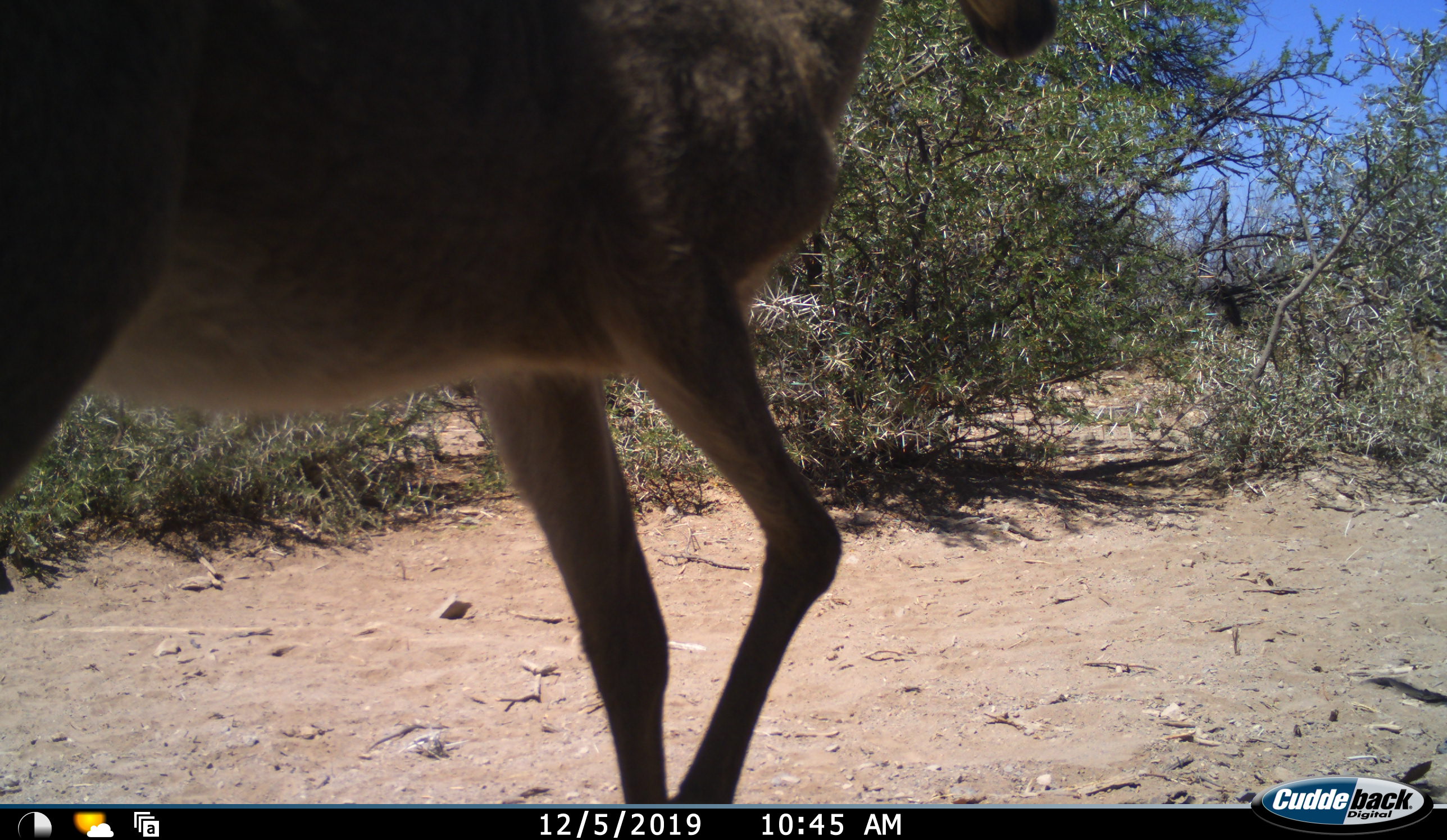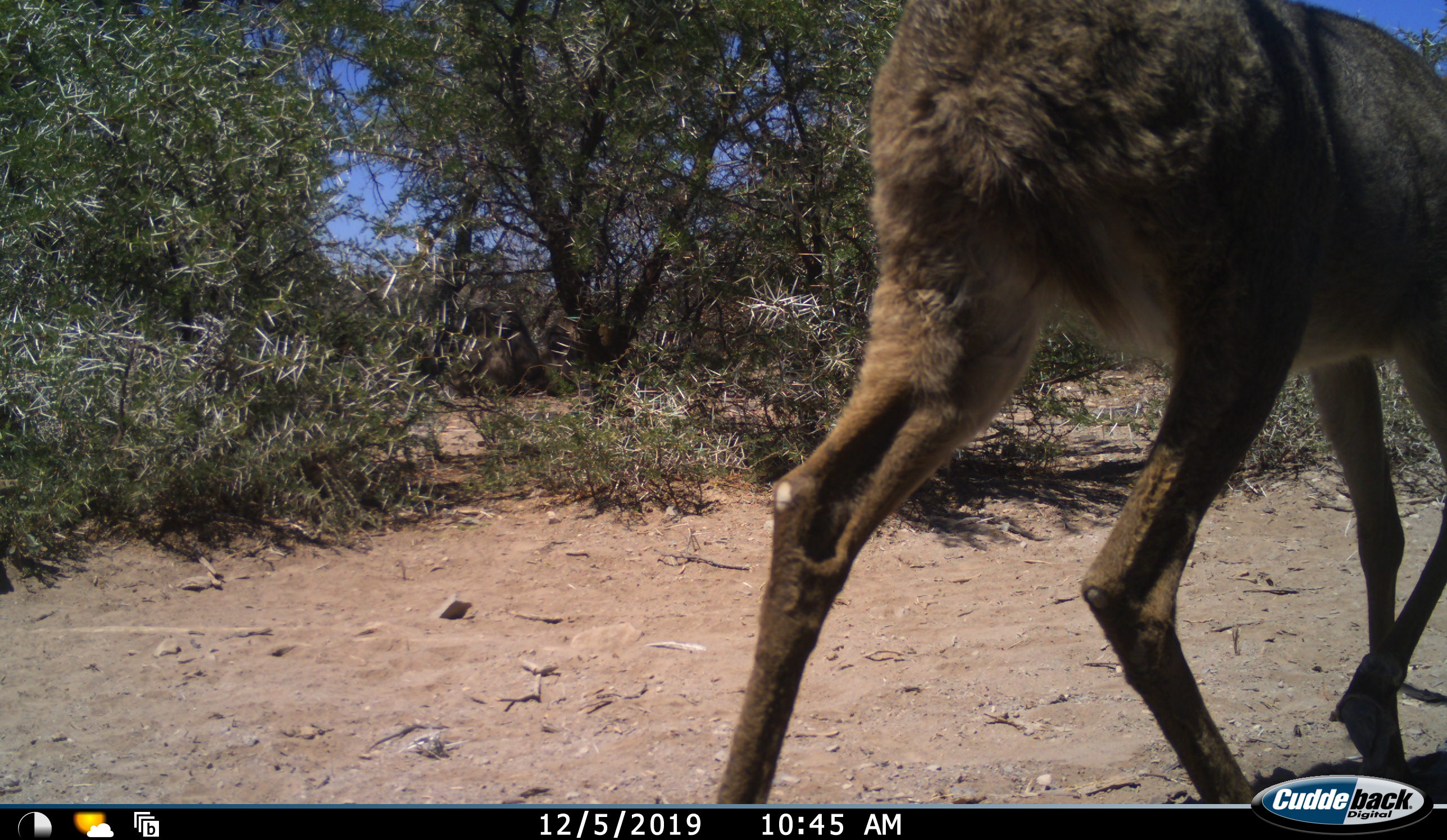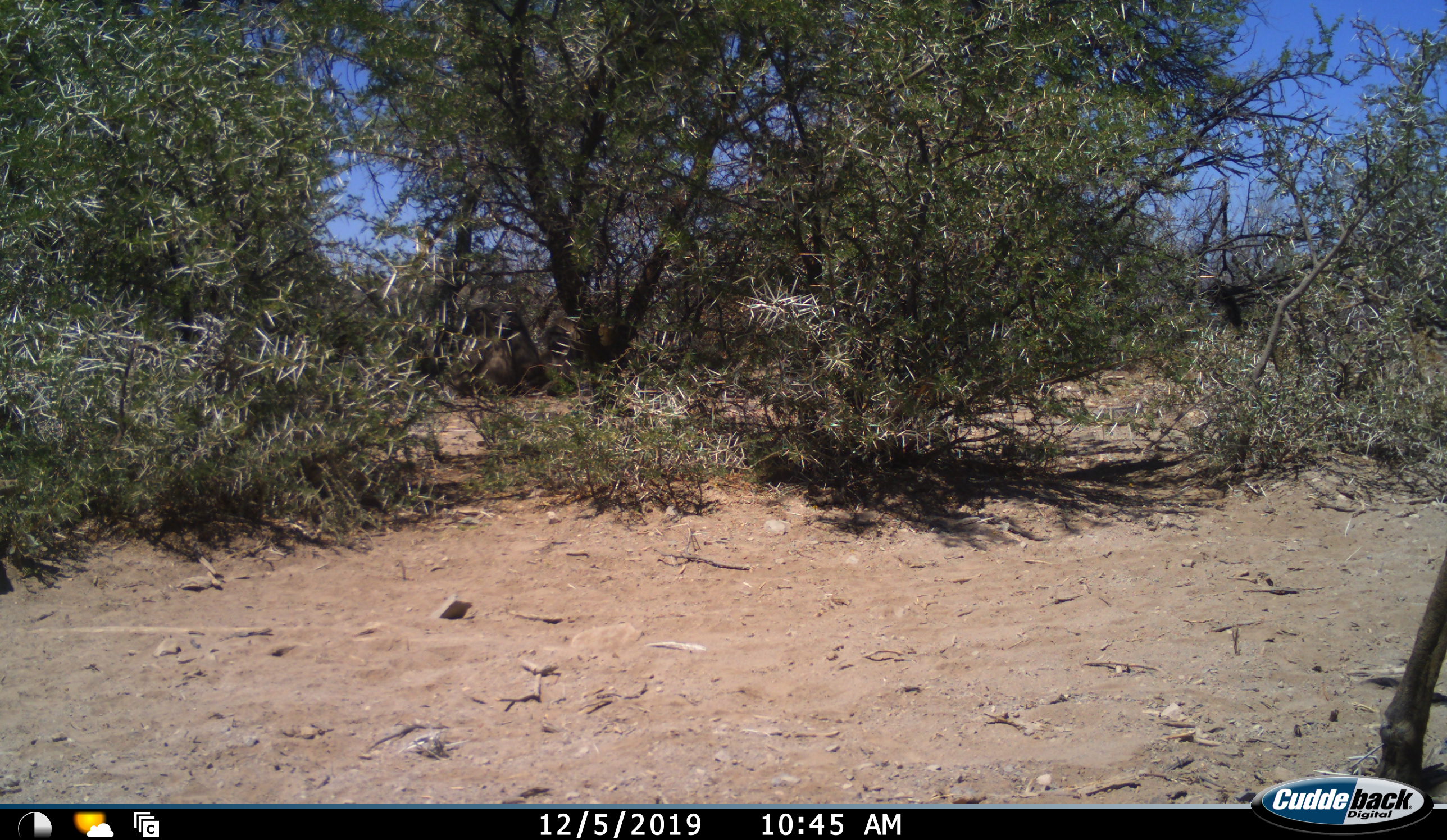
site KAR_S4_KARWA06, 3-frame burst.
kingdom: Animalia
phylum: Chordata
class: Mammalia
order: Artiodactyla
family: Bovidae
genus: Pelea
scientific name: Pelea capreolus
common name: grey rhebok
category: rhebokgrey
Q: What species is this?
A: Rhebokgrey (grey rhebok) (Pelea capreolus).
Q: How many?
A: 1.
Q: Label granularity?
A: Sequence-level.